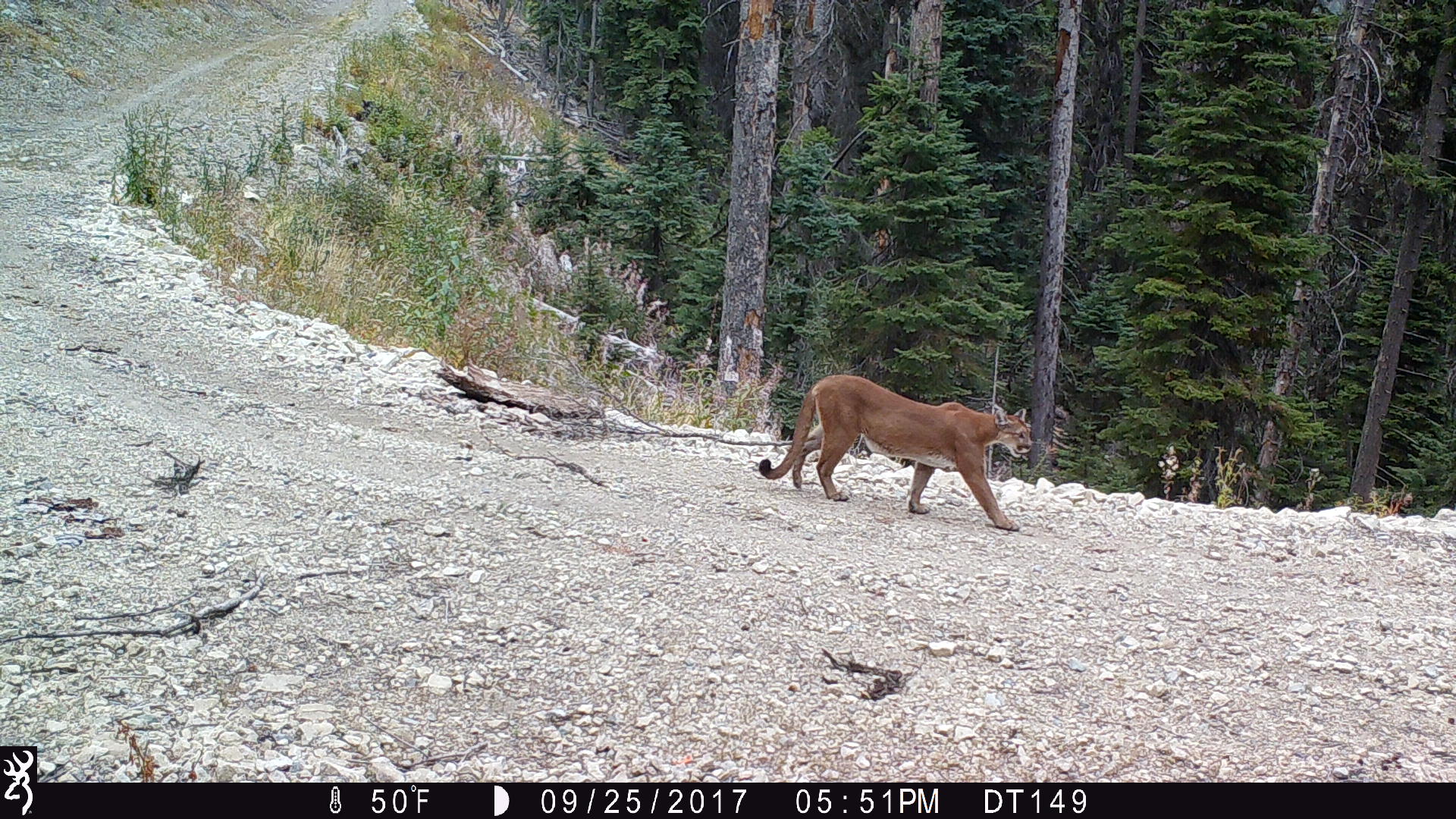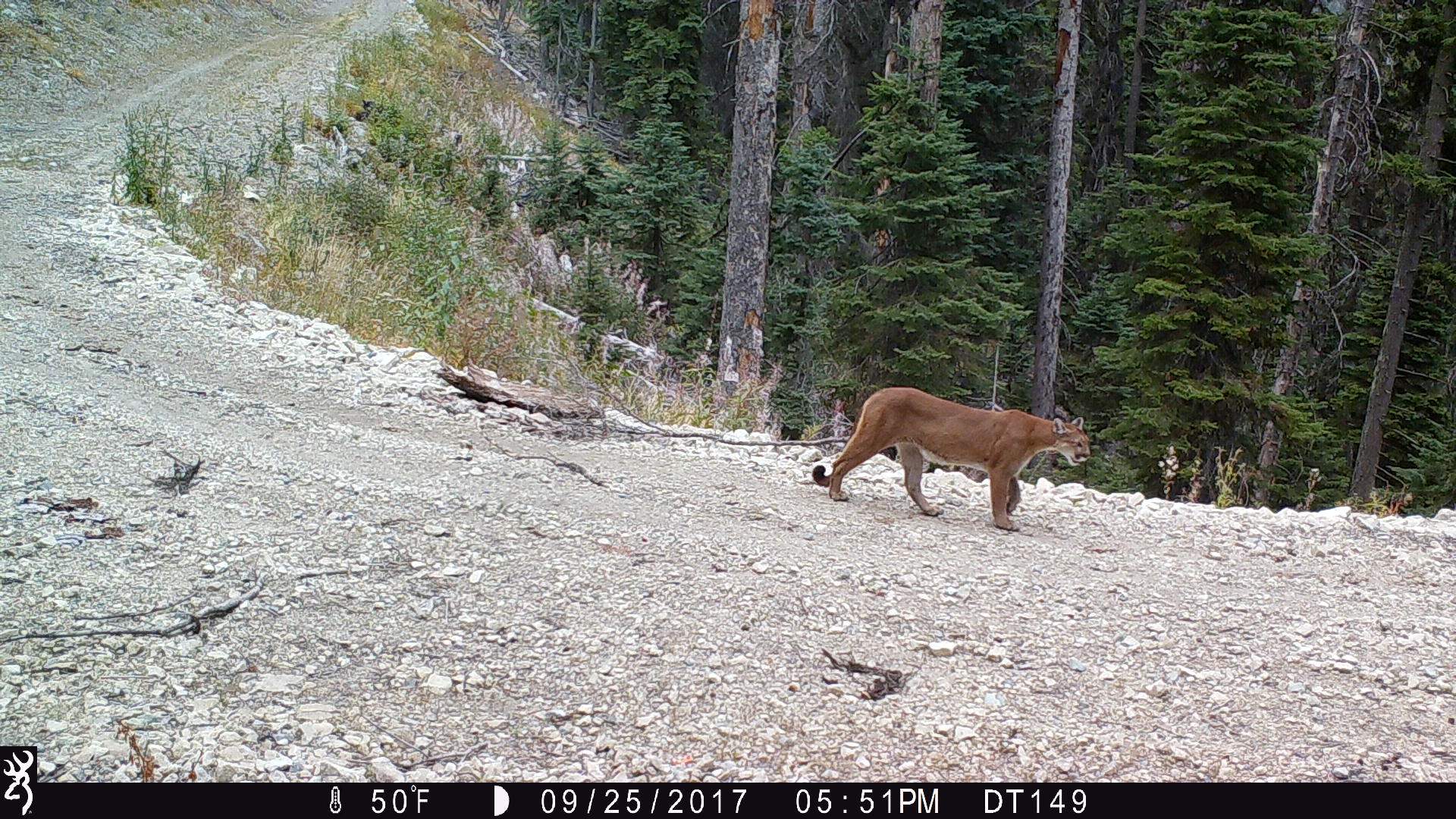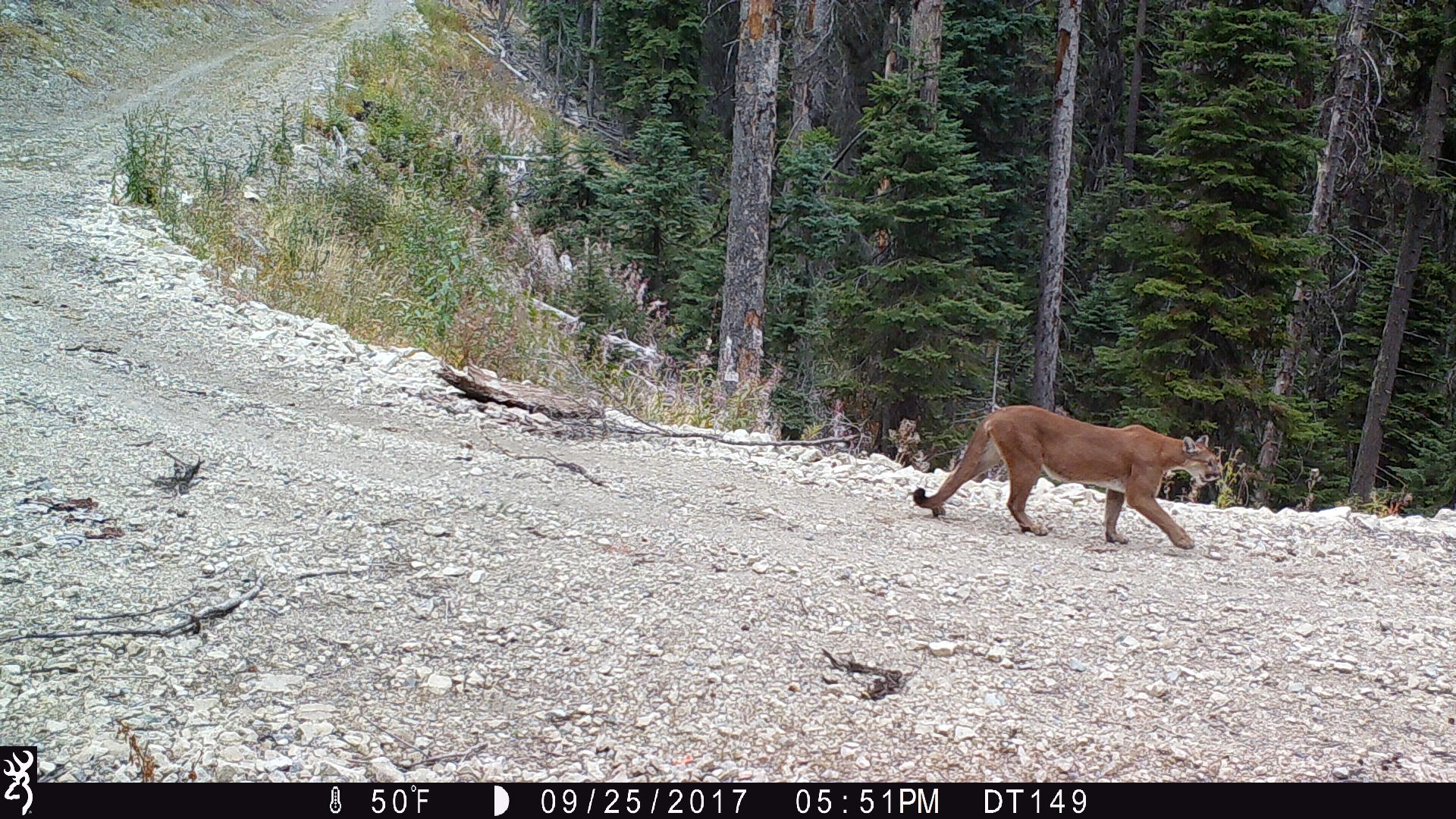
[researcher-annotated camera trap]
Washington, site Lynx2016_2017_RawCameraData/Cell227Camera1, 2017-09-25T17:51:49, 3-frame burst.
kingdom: Animalia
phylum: Chordata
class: Mammalia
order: Carnivora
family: Felidae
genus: Puma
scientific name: Puma concolor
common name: mountain lion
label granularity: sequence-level